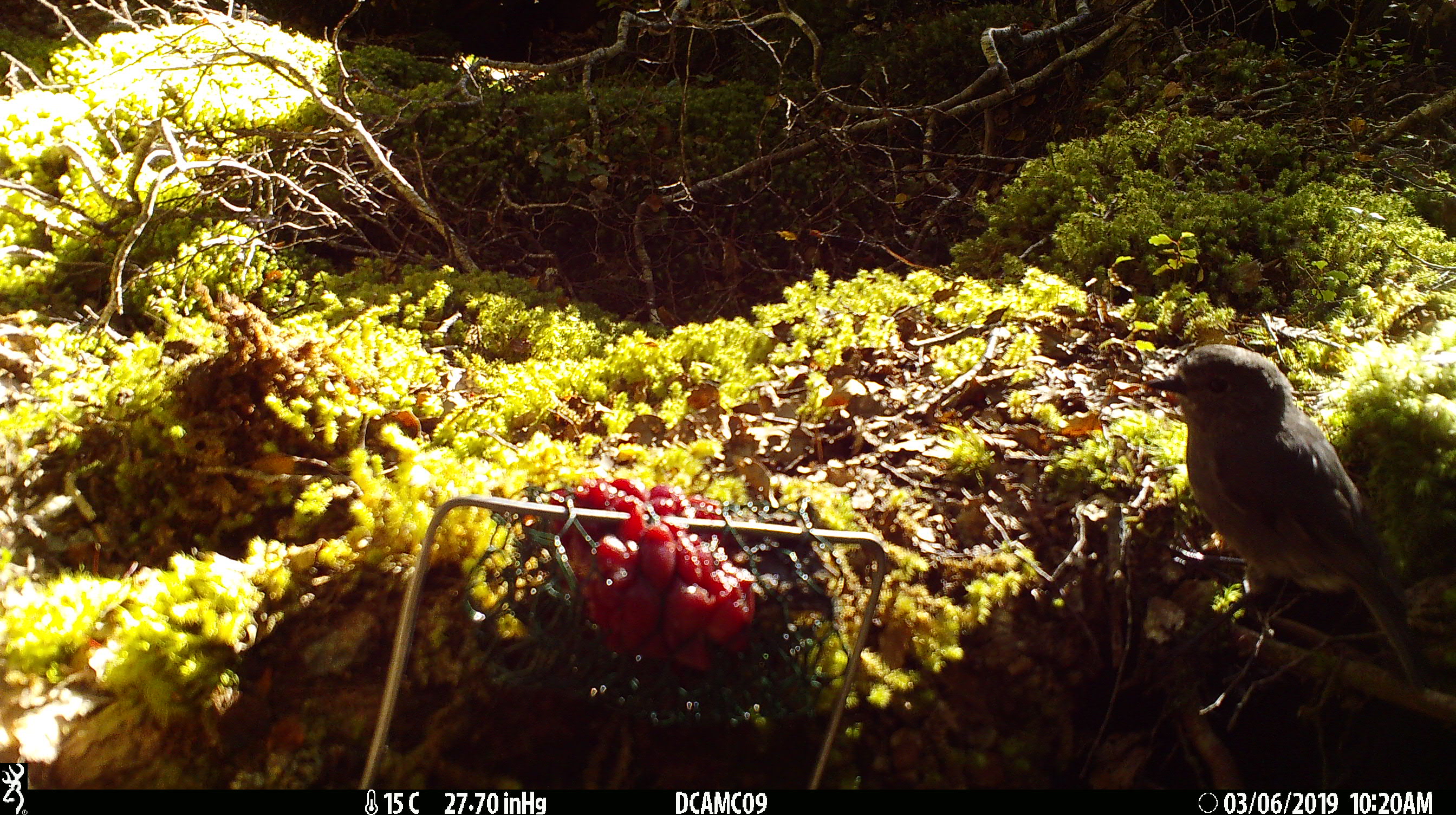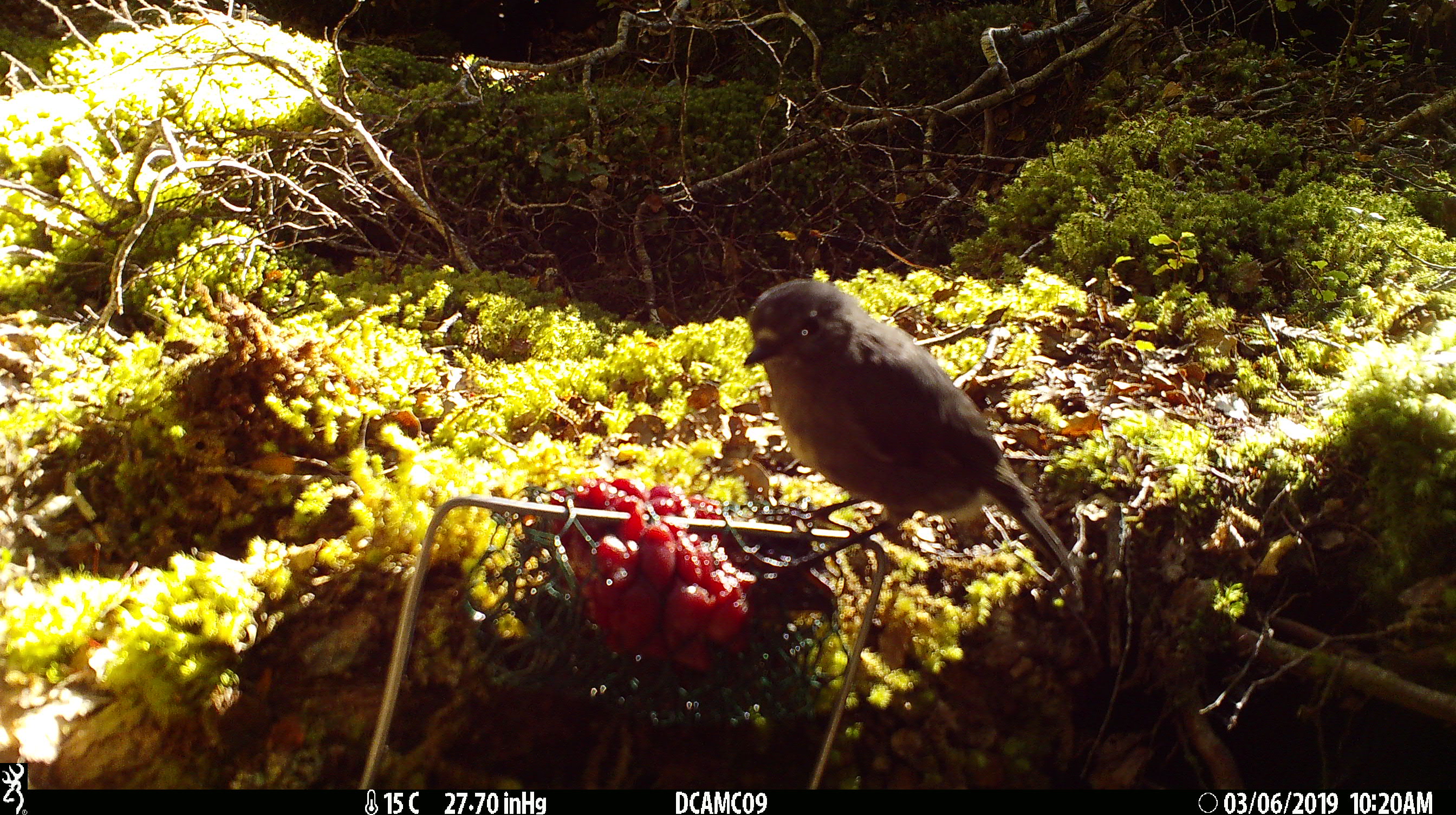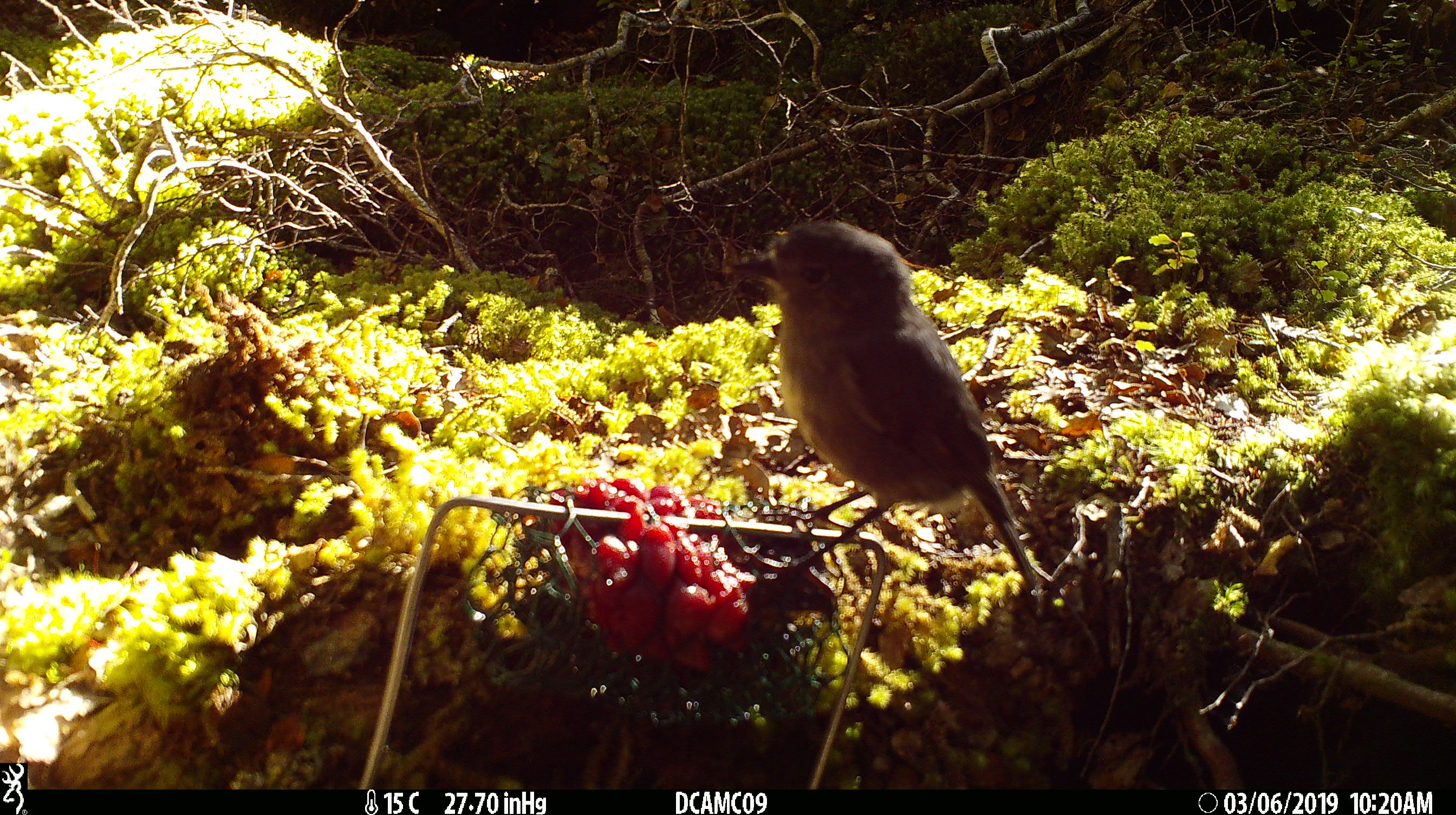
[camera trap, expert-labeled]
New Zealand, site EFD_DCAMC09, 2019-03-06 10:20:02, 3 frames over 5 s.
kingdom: Animalia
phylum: Chordata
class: Aves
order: Passeriformes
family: Petroicidae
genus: Petroica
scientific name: Petroica australis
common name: new zealand robin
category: robin